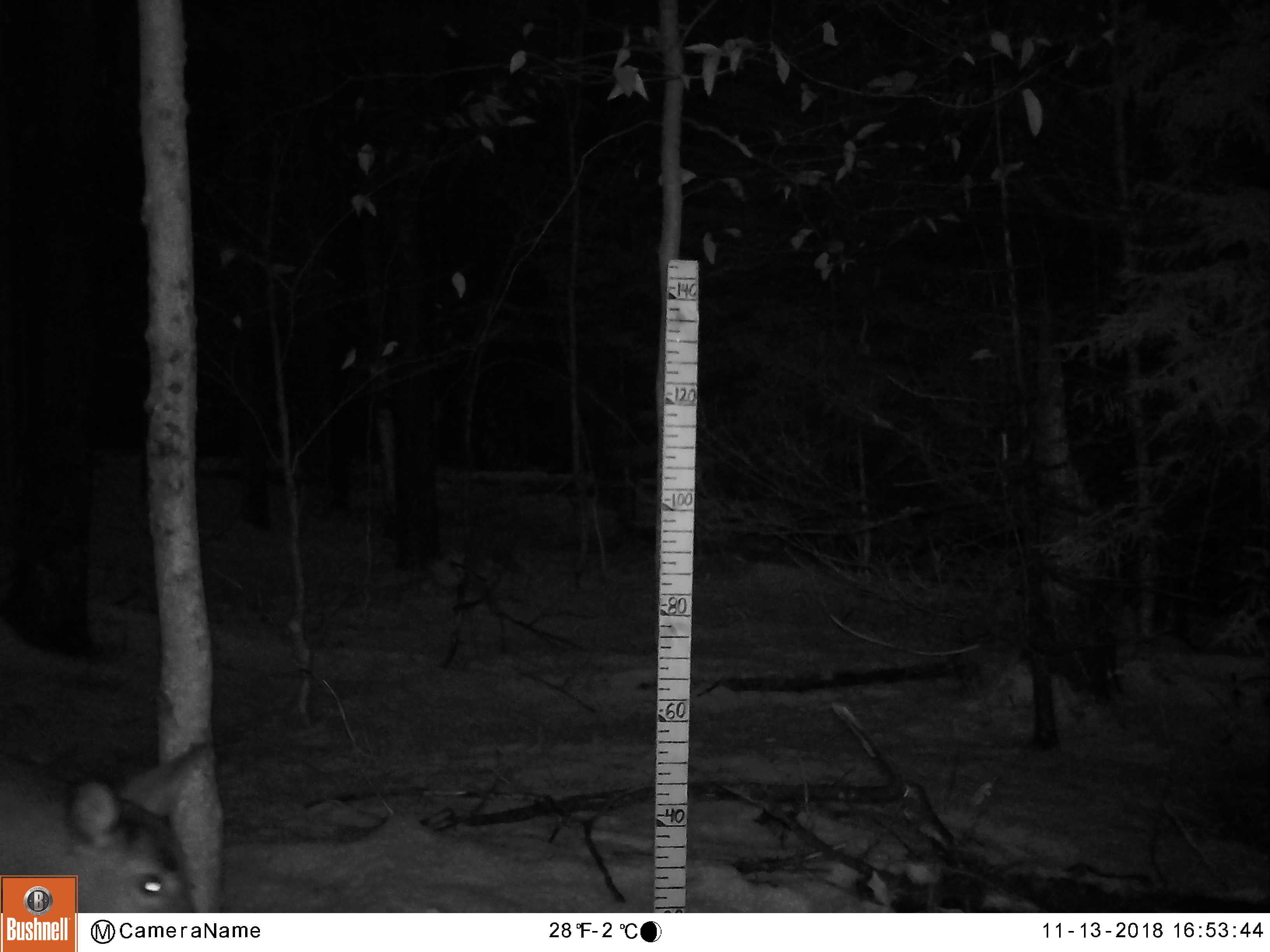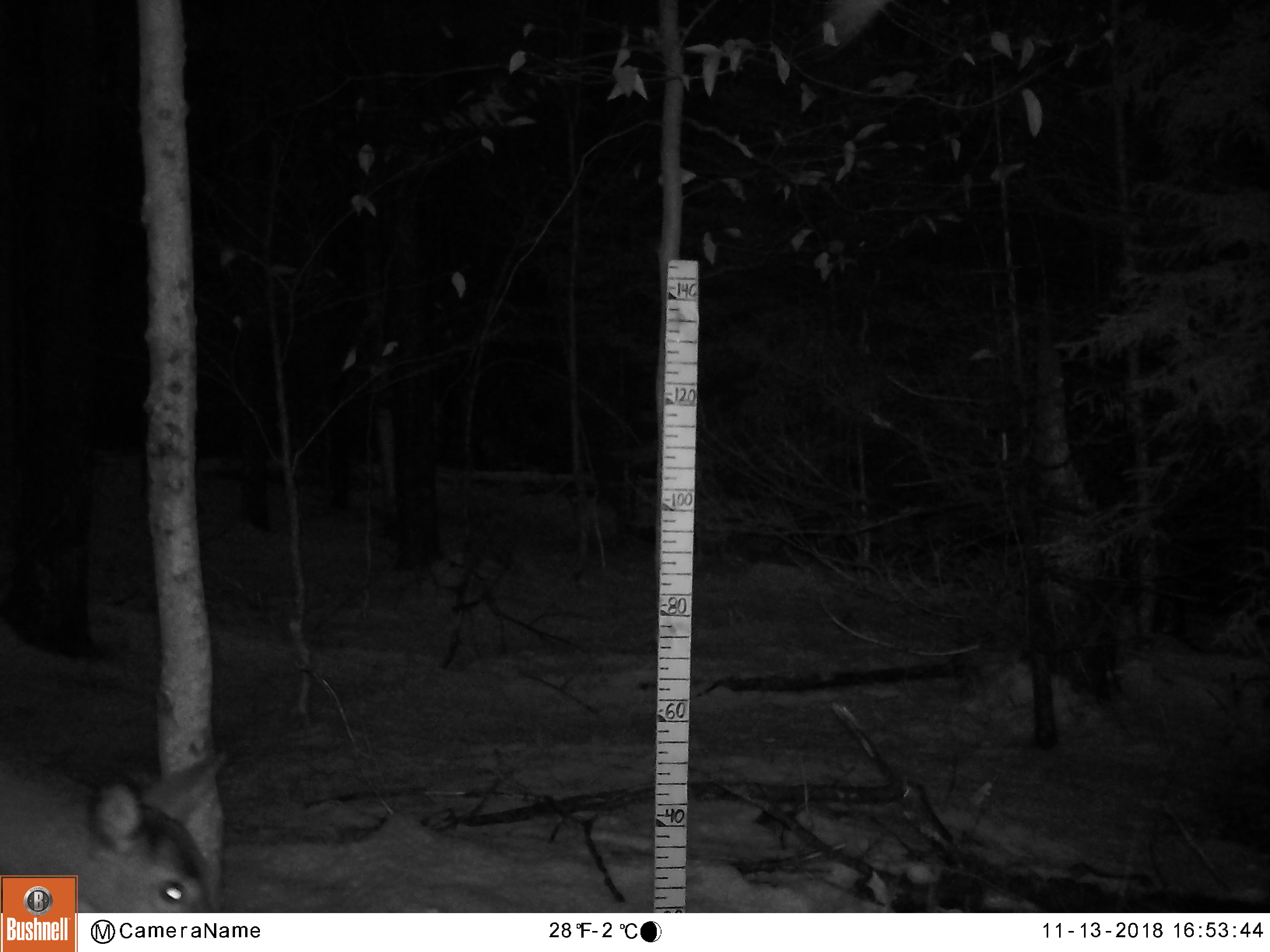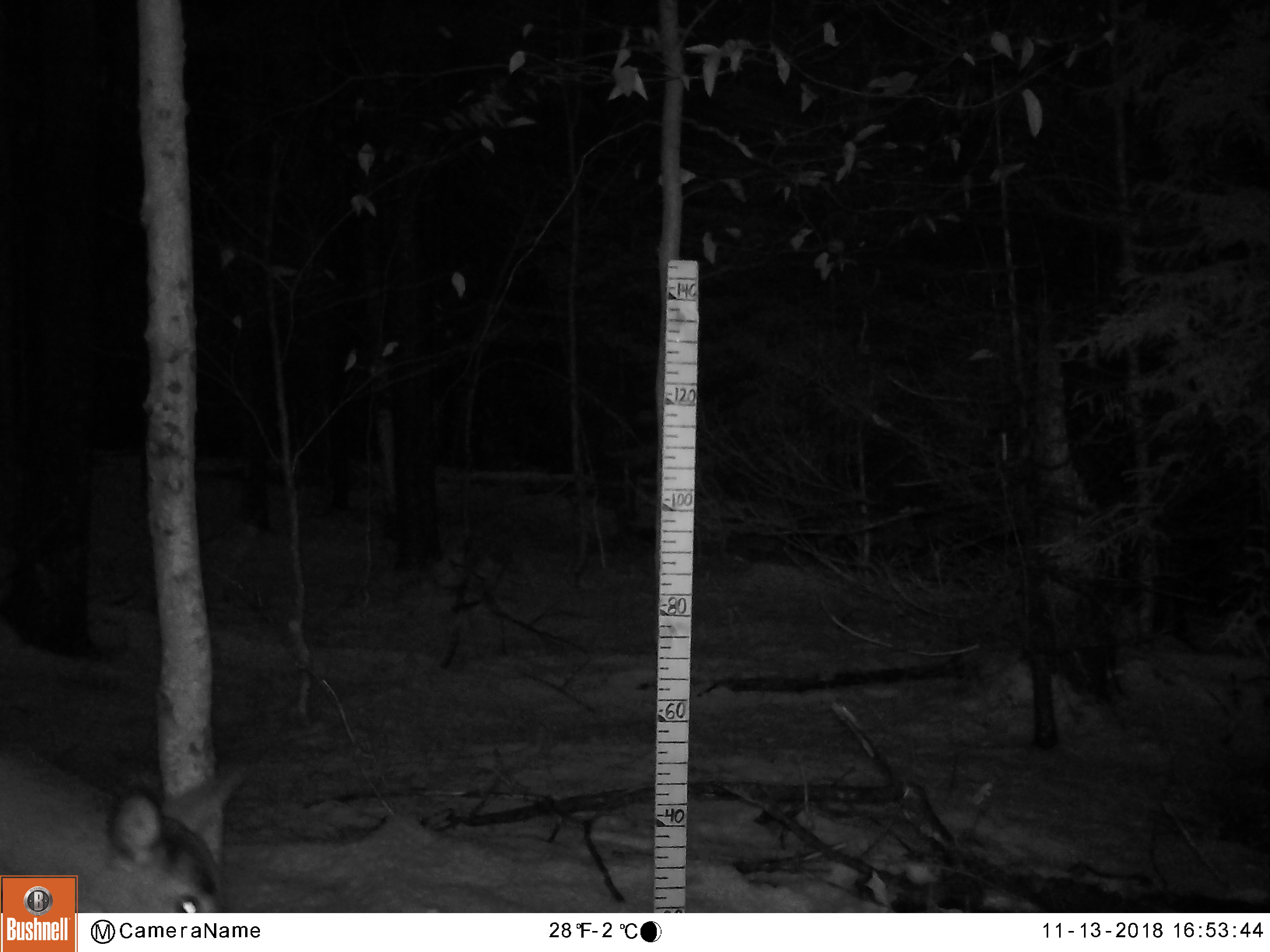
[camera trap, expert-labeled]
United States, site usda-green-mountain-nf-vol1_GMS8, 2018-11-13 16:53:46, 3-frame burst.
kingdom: Animalia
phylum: Chordata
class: Mammalia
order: Artiodactyla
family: Cervidae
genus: Odocoileus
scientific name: Odocoileus virginianus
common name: white-tailed deer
White-tailed deer (Odocoileus virginianus).